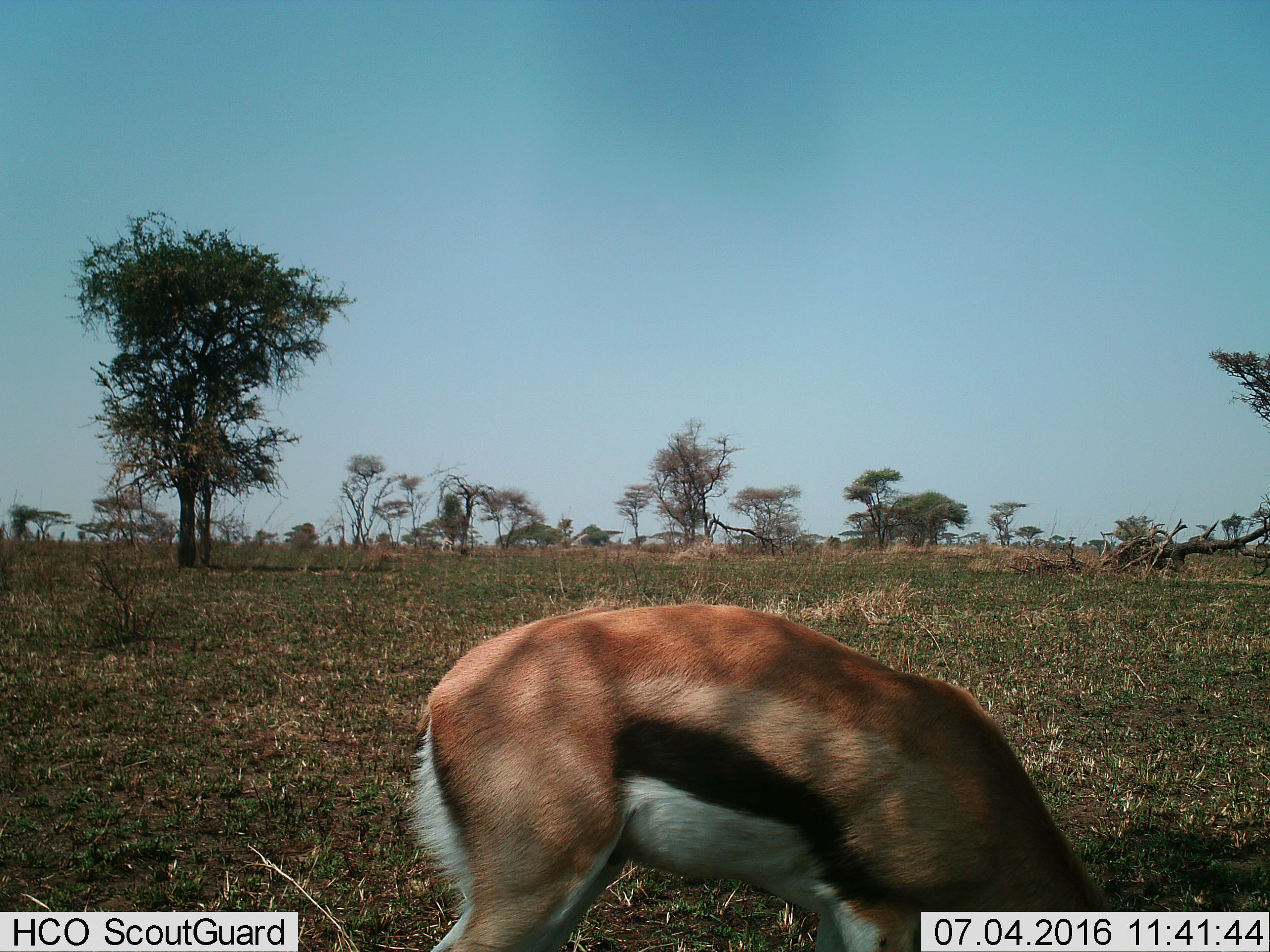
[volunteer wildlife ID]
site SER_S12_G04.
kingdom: Animalia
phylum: Chordata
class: Mammalia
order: Artiodactyla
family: Bovidae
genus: Eudorcas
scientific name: Eudorcas thomsonii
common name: thomson's gazelle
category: gazellethomsons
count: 1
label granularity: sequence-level